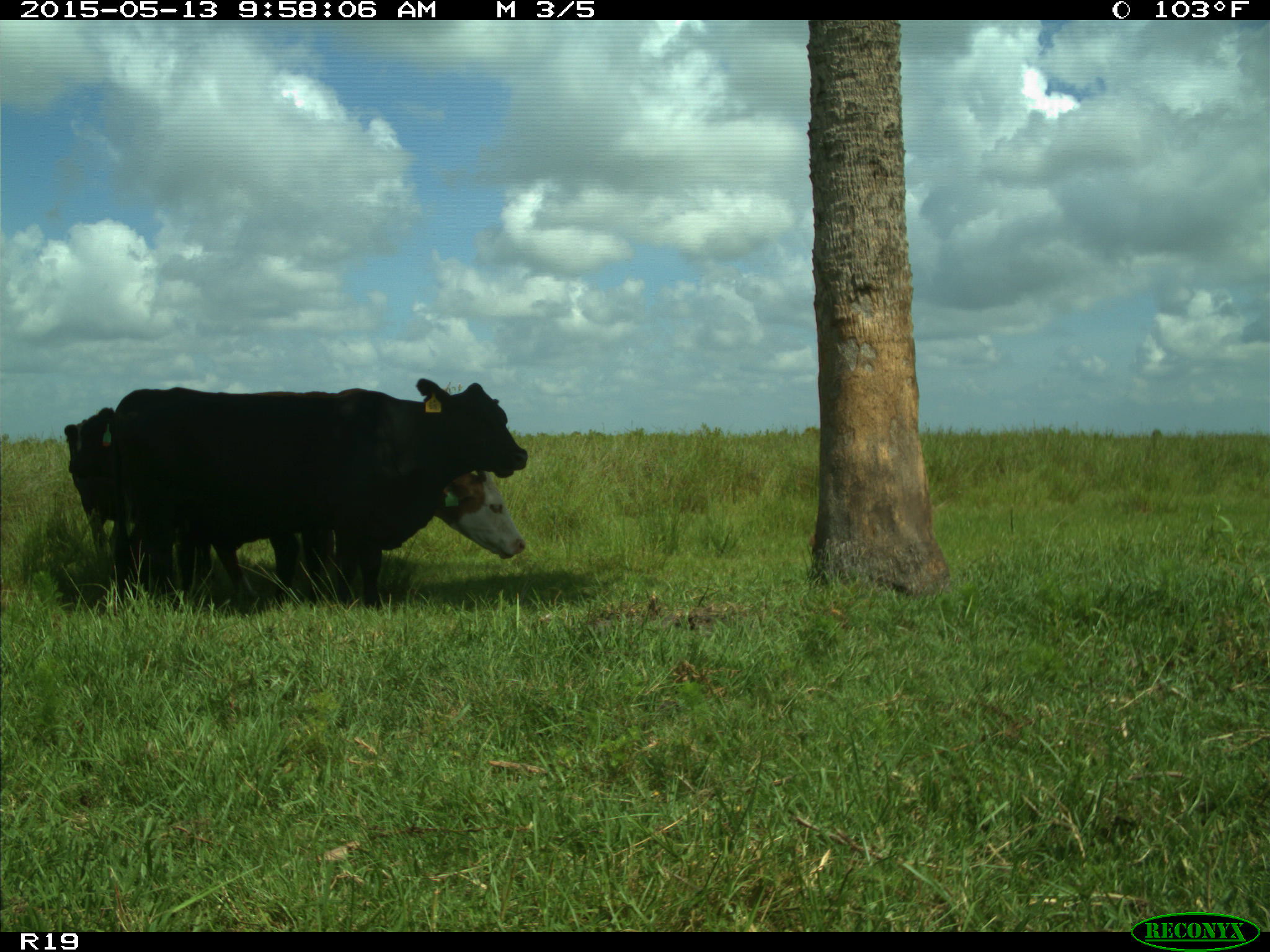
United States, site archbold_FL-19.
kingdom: Animalia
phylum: Chordata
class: Mammalia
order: Artiodactyla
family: Bovidae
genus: Bos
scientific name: Bos taurus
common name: domestic cow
Bos taurus (domestic cow).